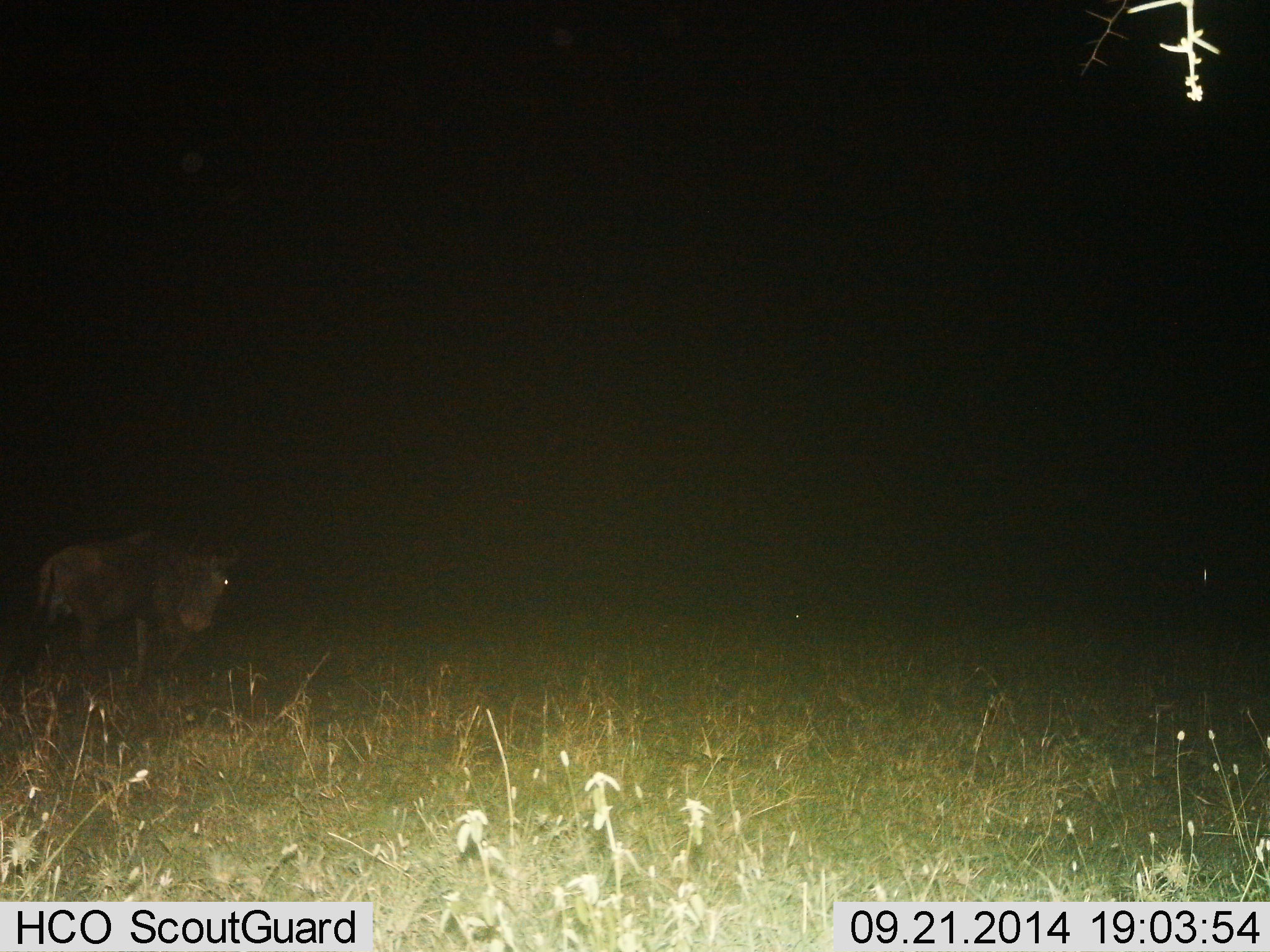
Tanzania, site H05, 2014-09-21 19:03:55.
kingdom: Animalia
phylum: Chordata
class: Mammalia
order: Artiodactyla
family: Bovidae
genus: Connochaetes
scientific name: Connochaetes taurinus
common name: blue wildebeest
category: wildebeest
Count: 1.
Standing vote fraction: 36%.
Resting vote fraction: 9%.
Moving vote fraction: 64%.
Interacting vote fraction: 0%.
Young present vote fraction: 0%.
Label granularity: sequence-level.